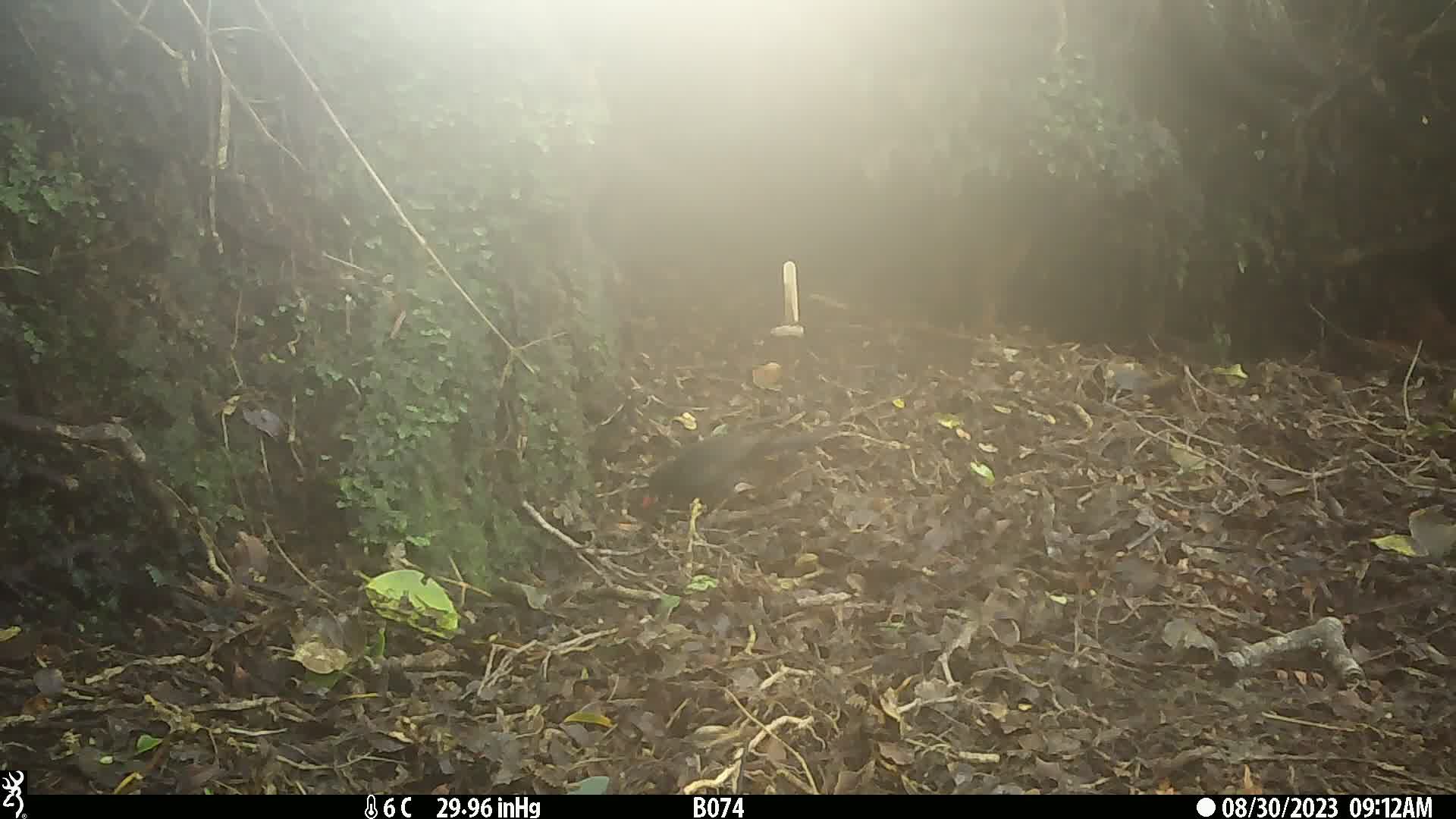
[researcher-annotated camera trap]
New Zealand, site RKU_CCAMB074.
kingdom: Animalia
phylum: Chordata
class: Aves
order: Passeriformes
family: Turdidae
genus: Turdus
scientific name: Turdus merula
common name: eurasian blackbird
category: blackbird